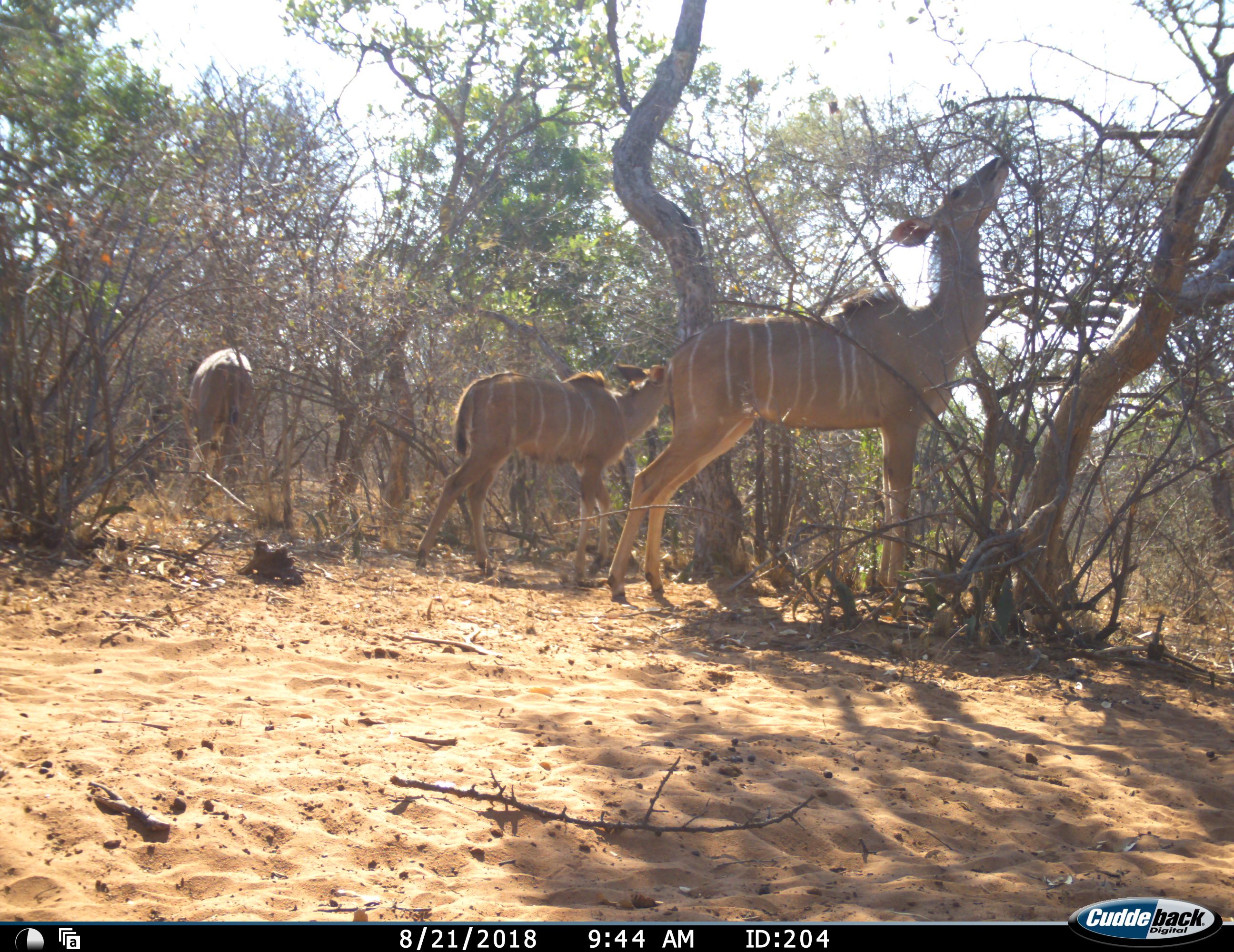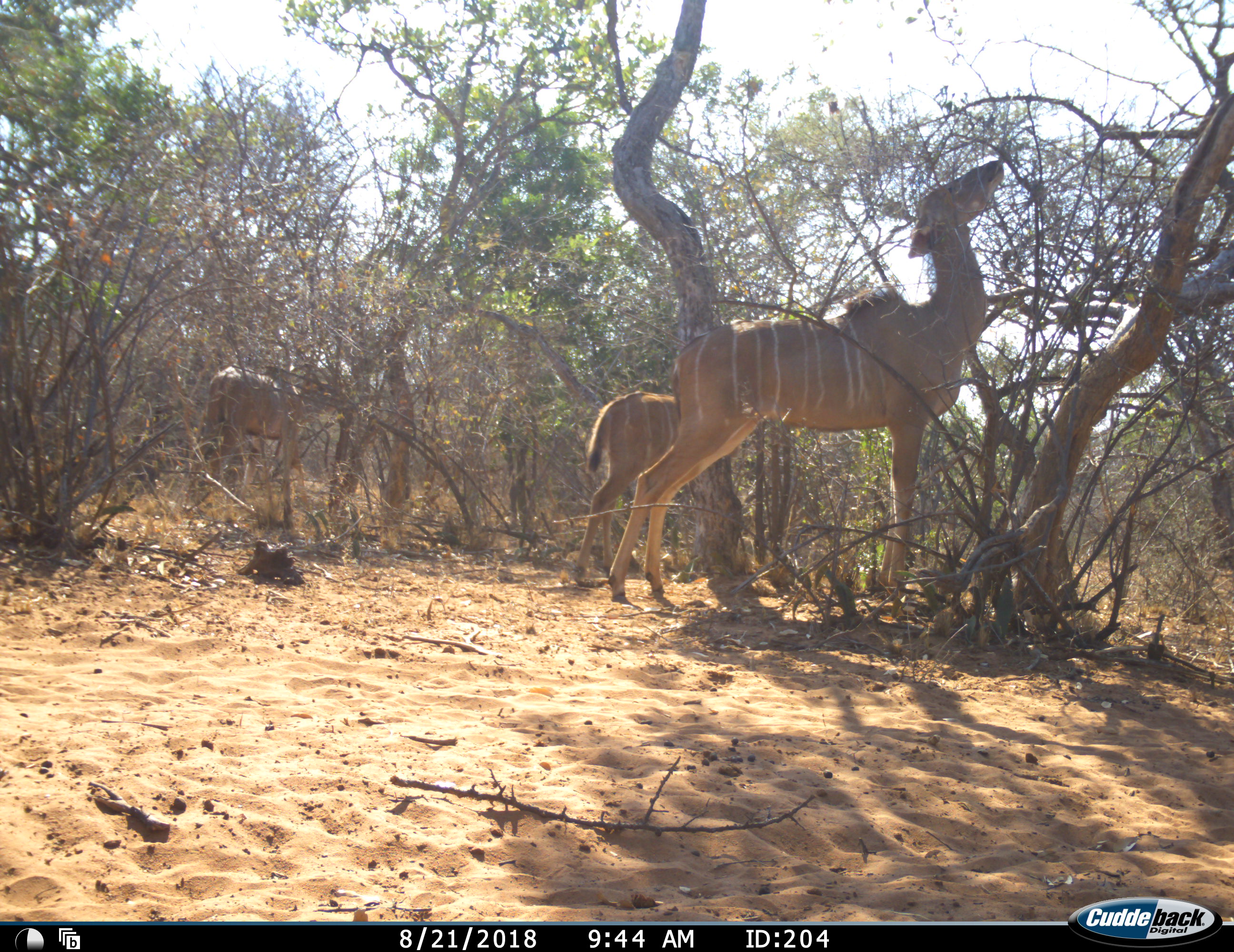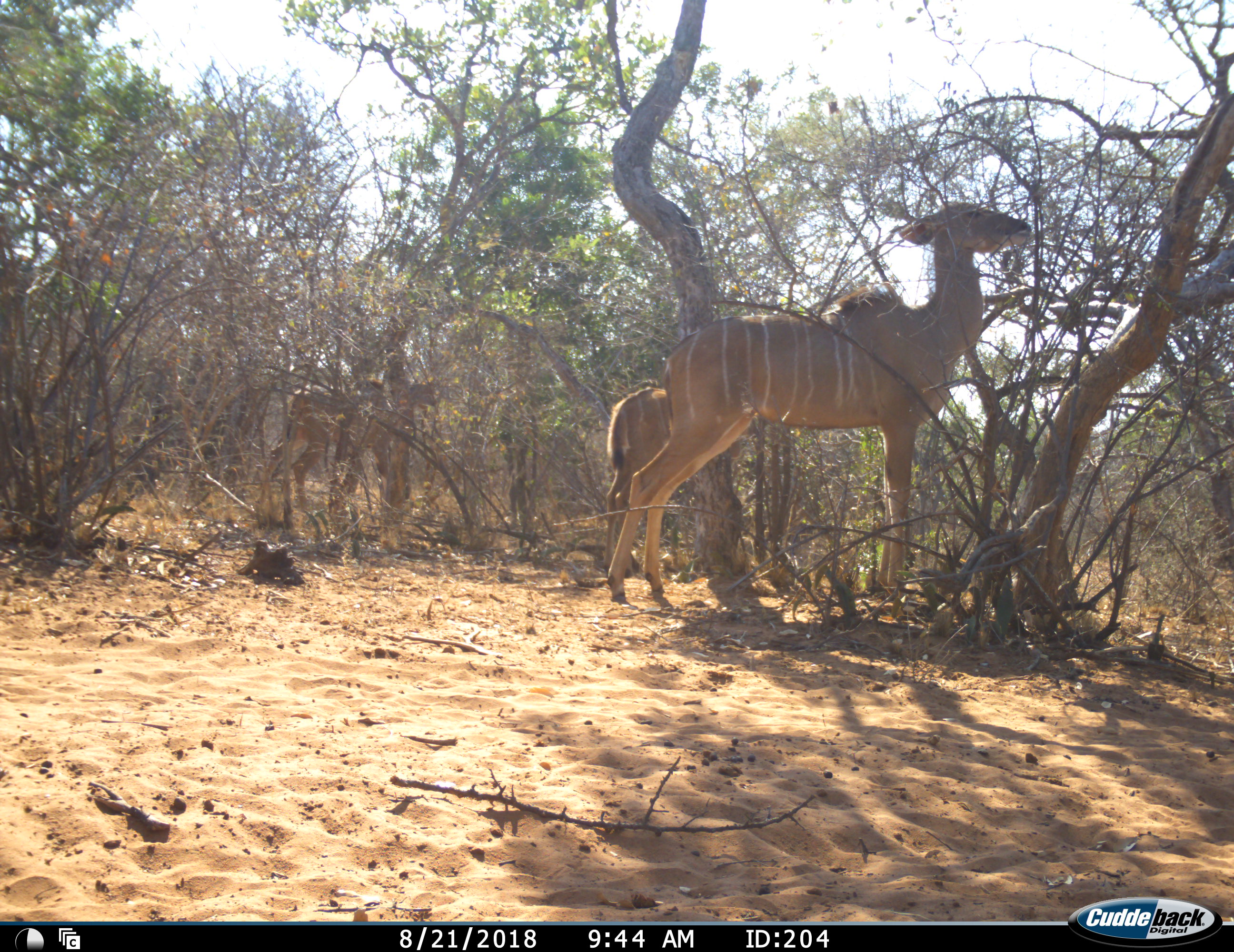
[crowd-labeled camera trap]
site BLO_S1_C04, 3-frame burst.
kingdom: Animalia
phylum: Chordata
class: Mammalia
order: Artiodactyla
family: Bovidae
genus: Tragelaphus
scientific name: Tragelaphus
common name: kudu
Kudu (Tragelaphus), count 3. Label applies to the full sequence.